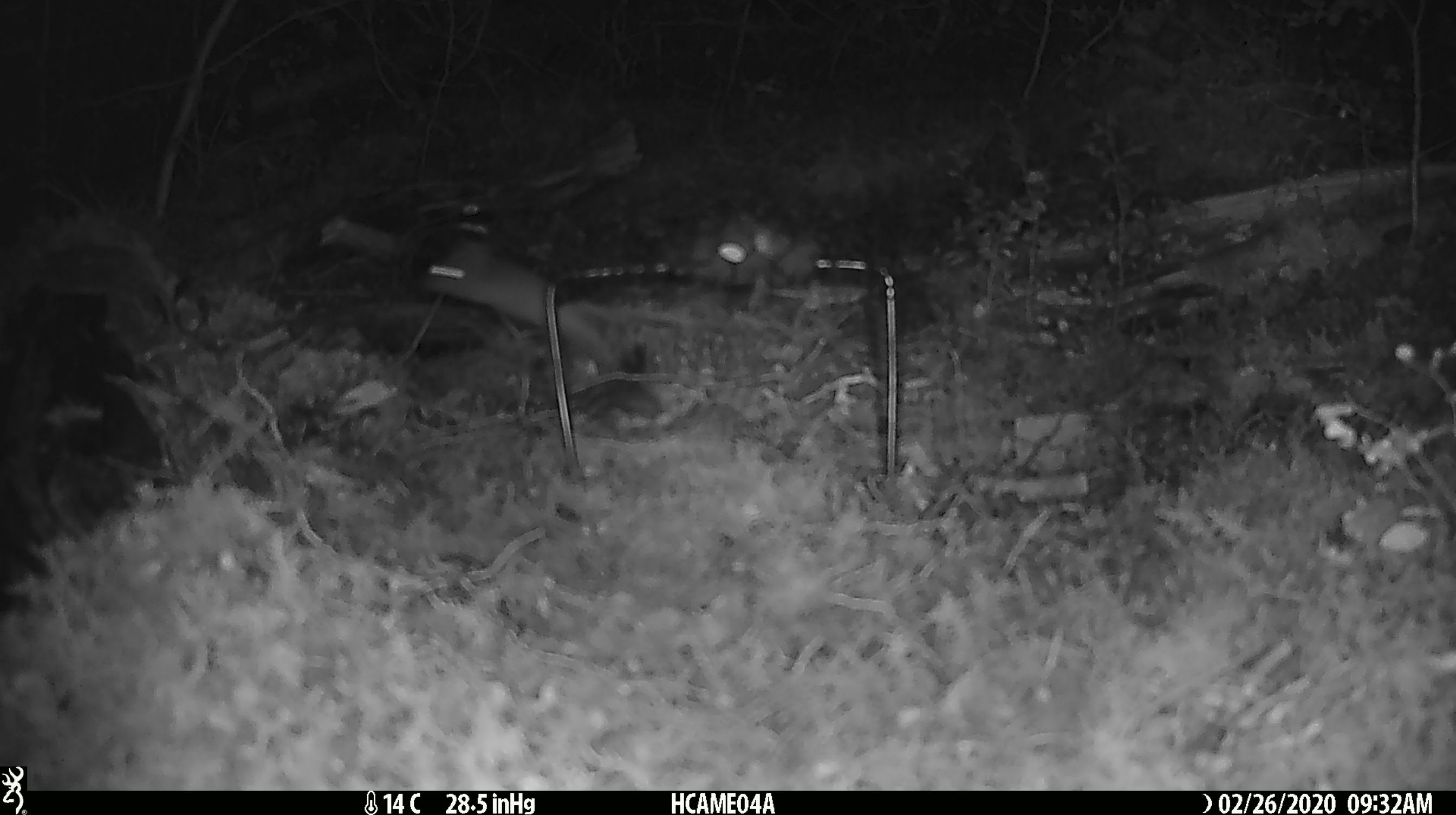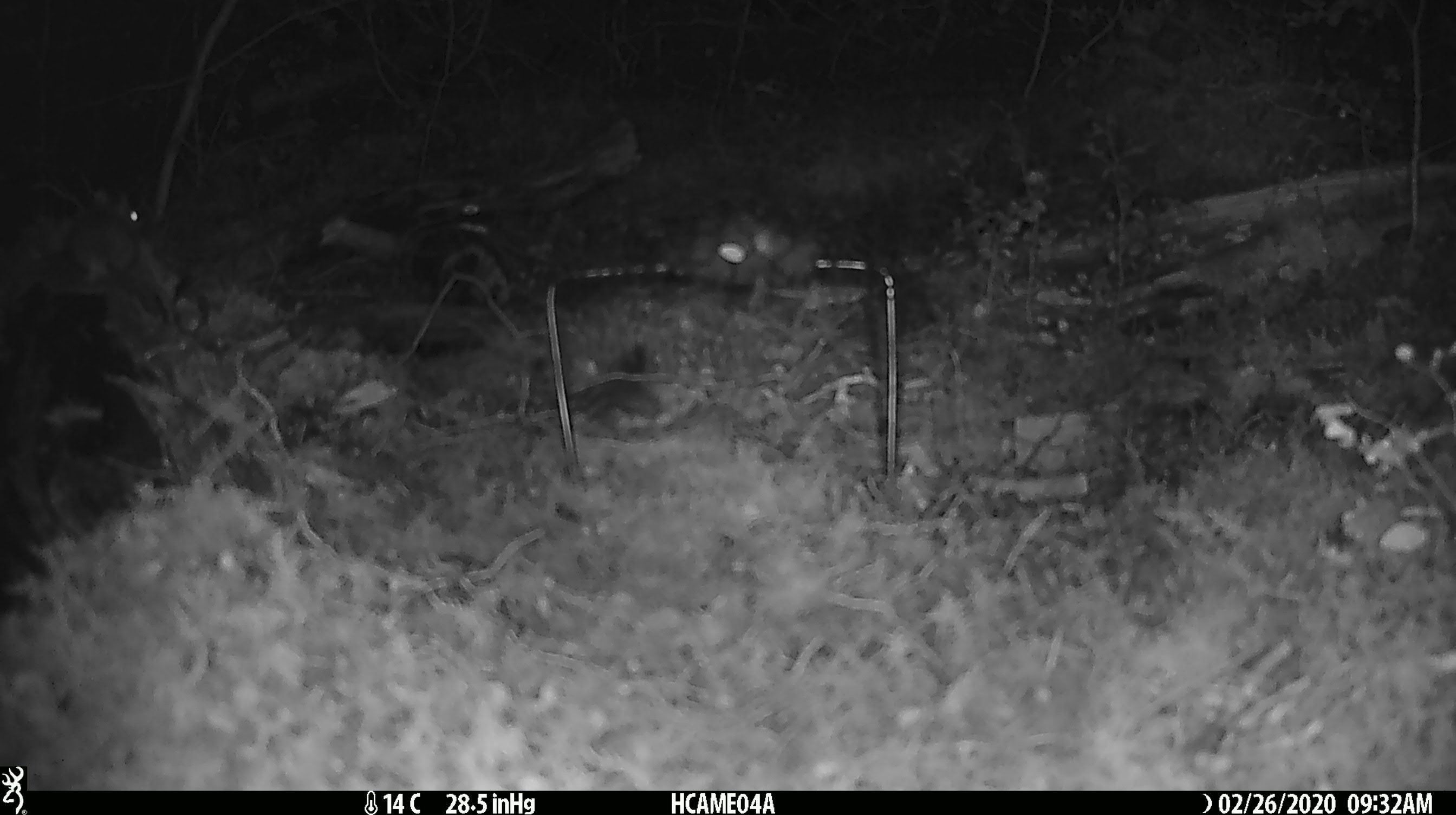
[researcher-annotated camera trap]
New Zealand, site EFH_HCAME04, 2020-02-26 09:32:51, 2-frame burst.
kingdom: Animalia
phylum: Chordata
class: Mammalia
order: Rodentia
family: Muridae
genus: Mus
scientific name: Mus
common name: mouse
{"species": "mouse (Mus)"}